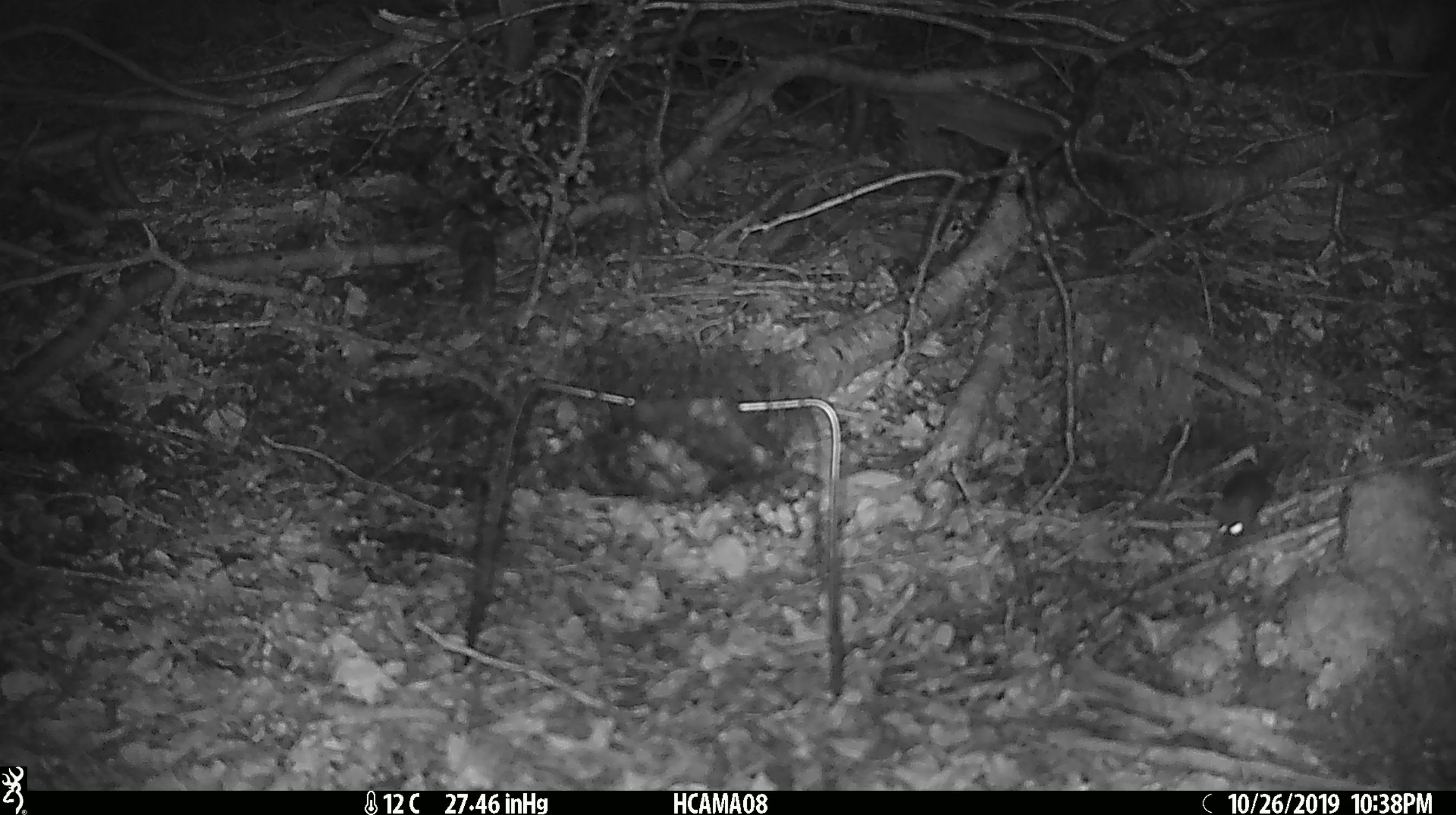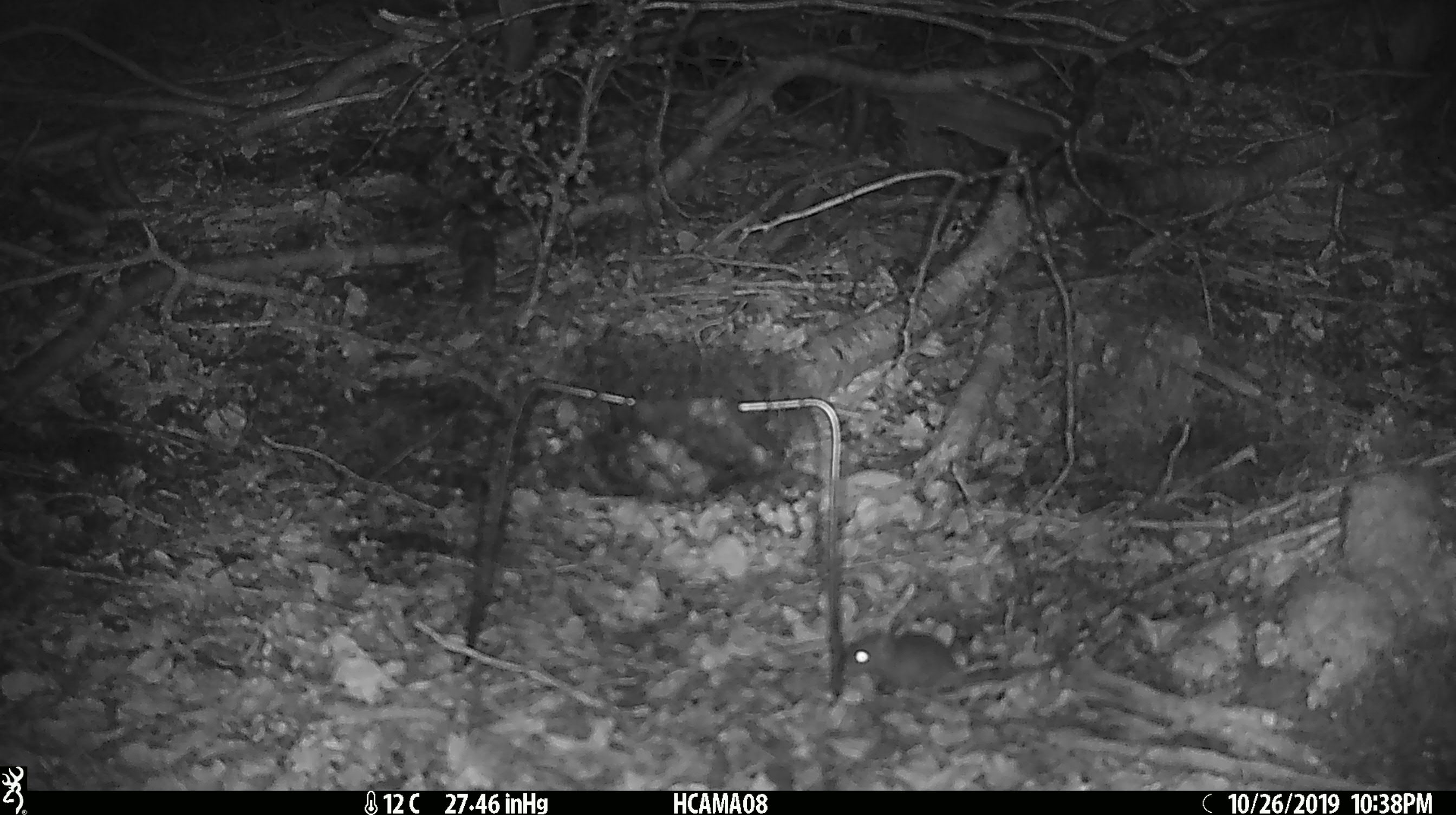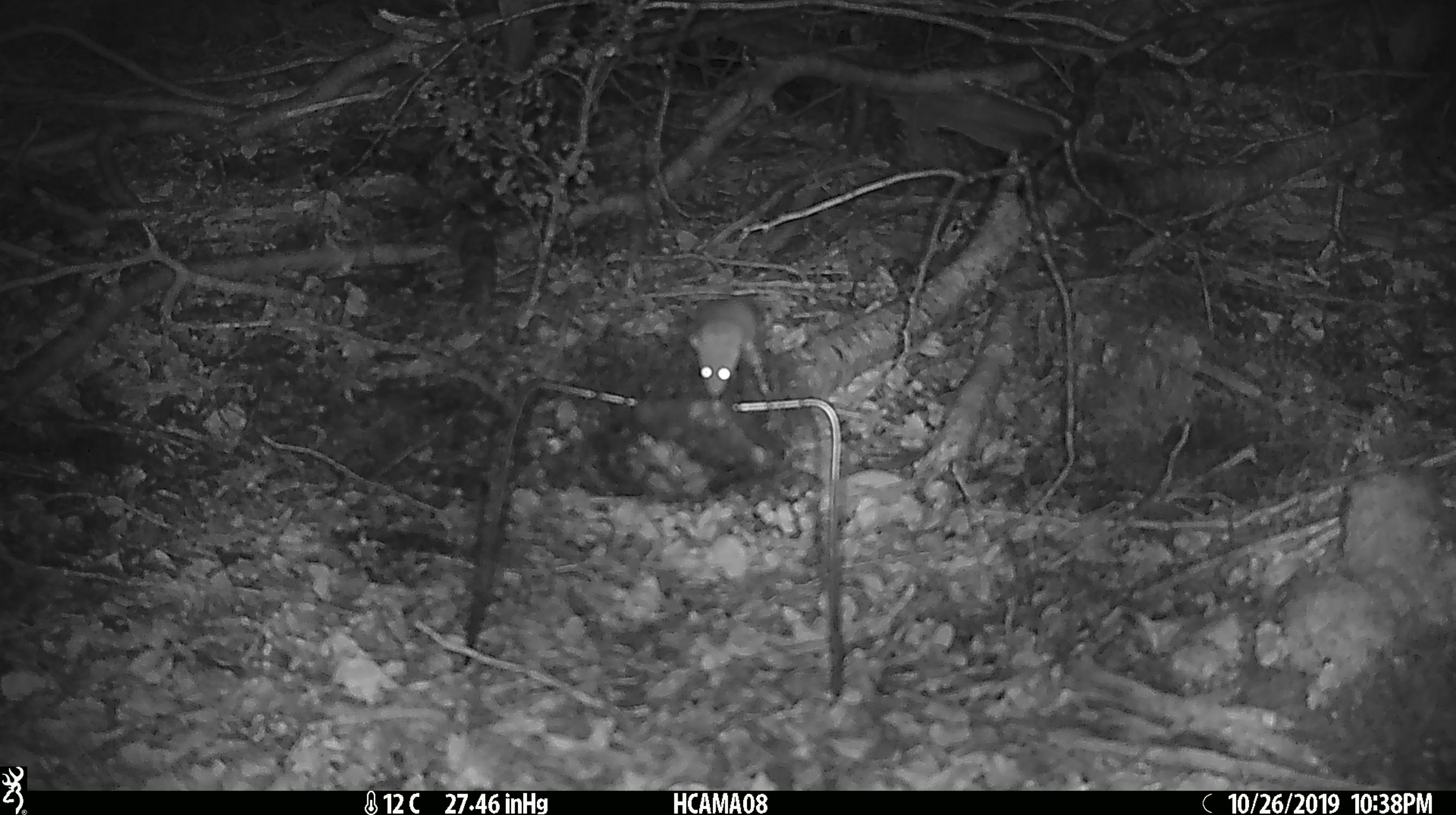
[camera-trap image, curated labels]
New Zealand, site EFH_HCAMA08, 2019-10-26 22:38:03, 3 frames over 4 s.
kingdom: Animalia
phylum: Chordata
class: Mammalia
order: Rodentia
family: Muridae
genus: Mus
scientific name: Mus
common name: mouse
Mouse (Mus).